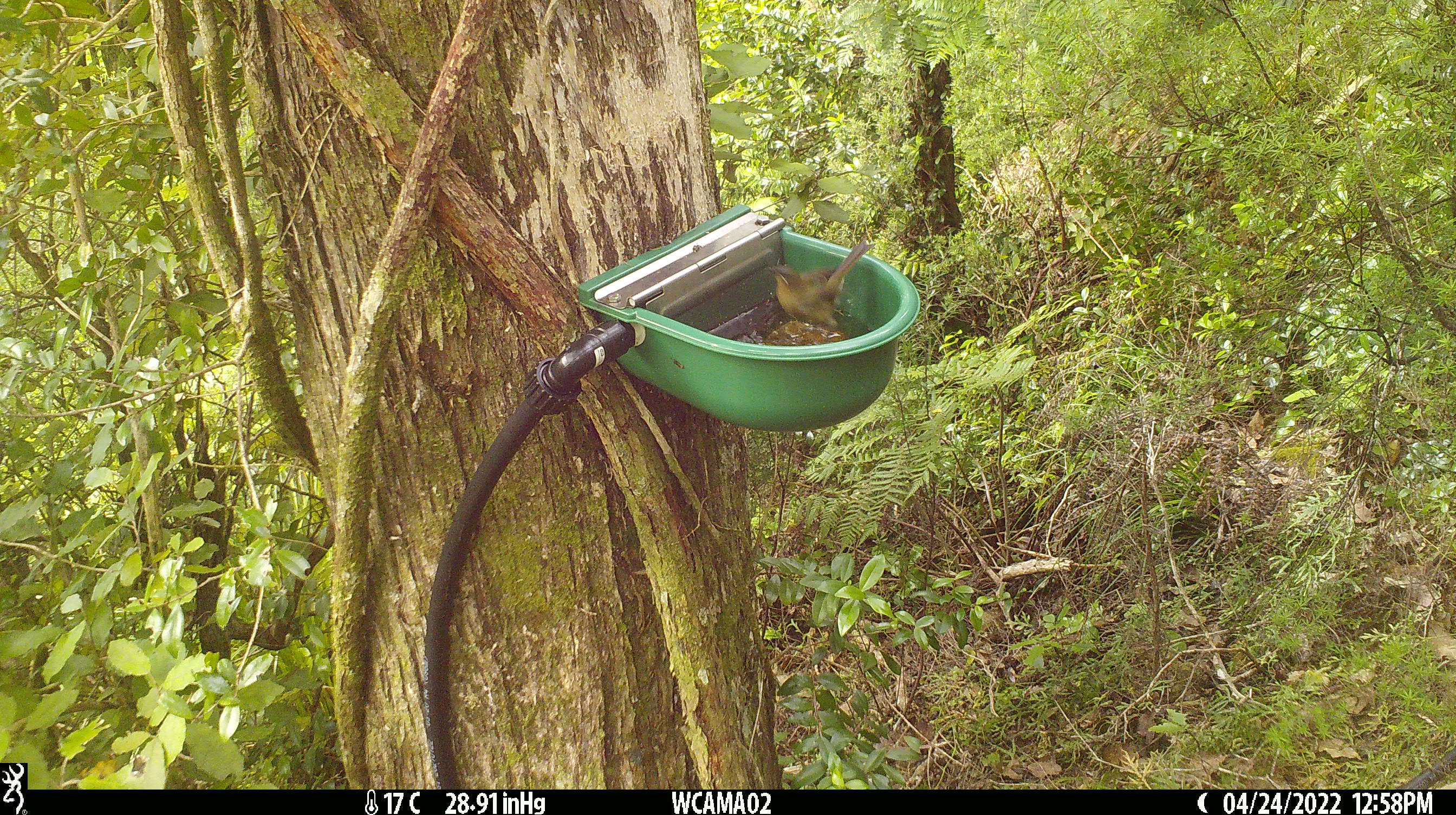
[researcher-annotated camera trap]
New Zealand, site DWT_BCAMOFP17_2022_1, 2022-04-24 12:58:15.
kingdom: Animalia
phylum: Chordata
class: Aves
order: Passeriformes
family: Meliphagidae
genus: Anthornis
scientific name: Anthornis melanura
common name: new zealand bellbird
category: bellbird